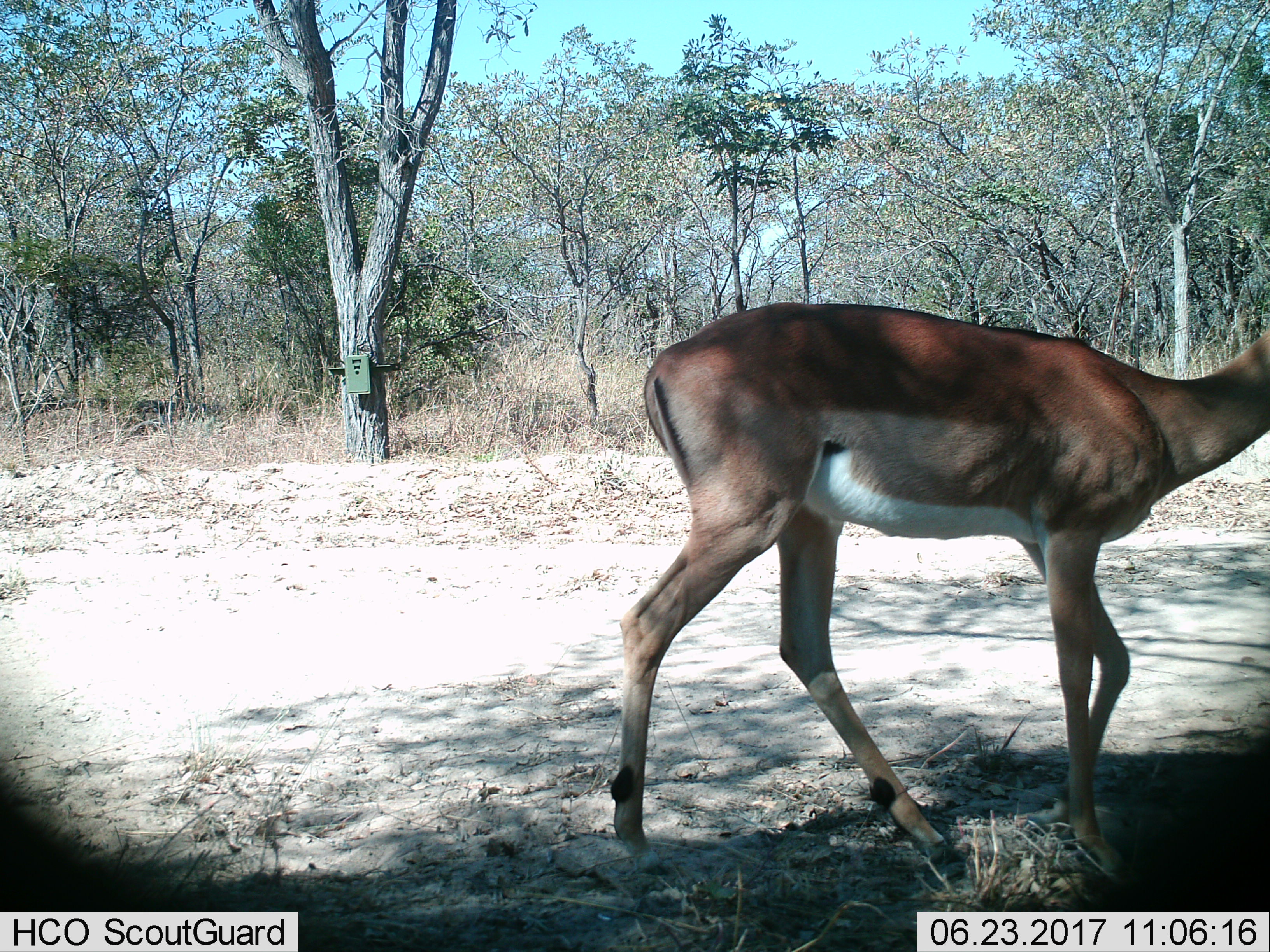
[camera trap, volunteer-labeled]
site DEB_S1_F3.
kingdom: Animalia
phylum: Chordata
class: Mammalia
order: Artiodactyla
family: Bovidae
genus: Aepyceros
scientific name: Aepyceros melampus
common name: impala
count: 1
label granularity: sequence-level